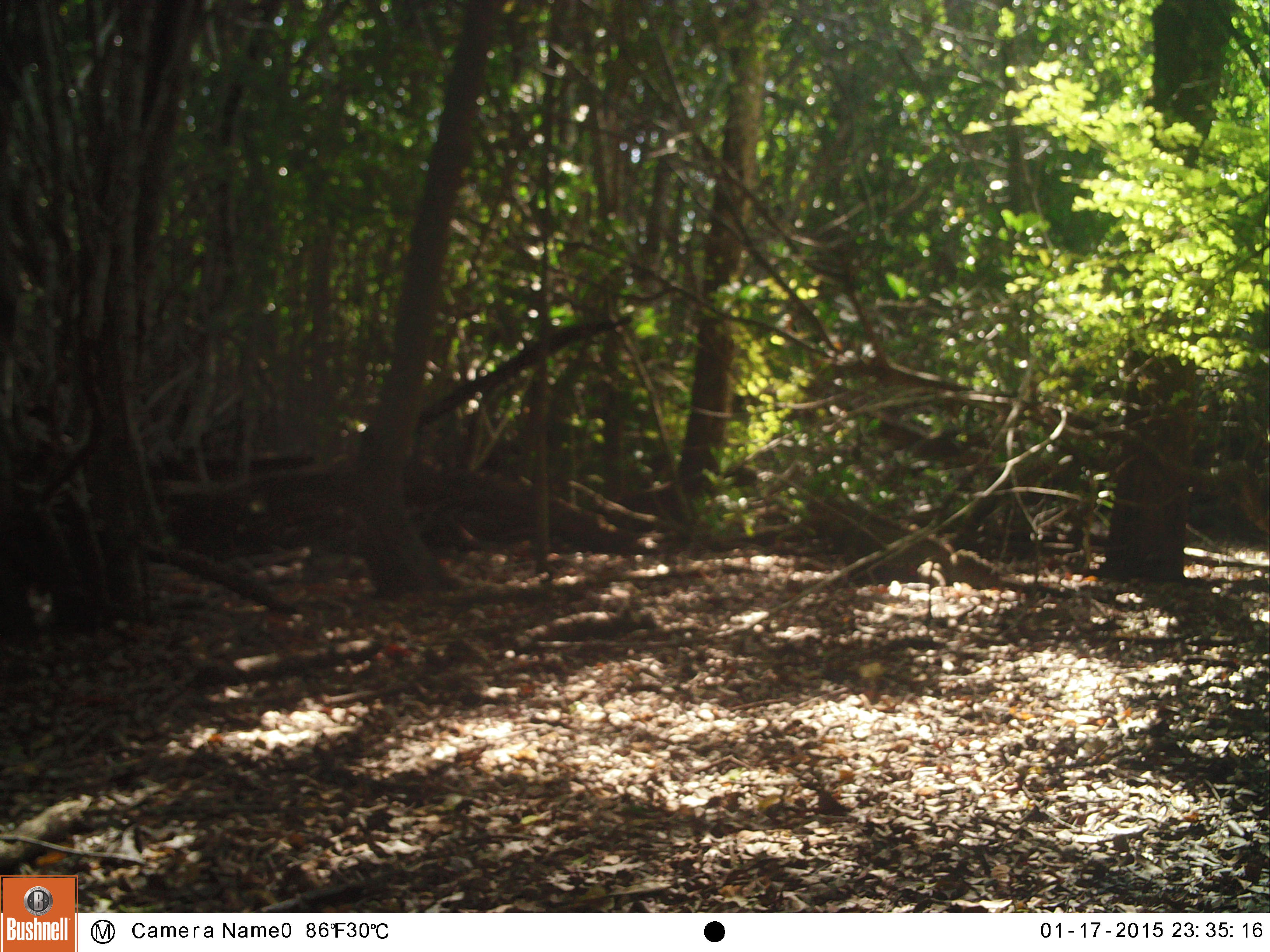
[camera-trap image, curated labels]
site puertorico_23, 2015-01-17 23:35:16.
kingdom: Animalia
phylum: Chordata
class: Reptilia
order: Squamata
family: Iguanidae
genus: Iguana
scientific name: Iguana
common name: typical iguanas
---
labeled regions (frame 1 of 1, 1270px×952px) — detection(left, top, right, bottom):
iguana: detection(806, 480, 1051, 590)